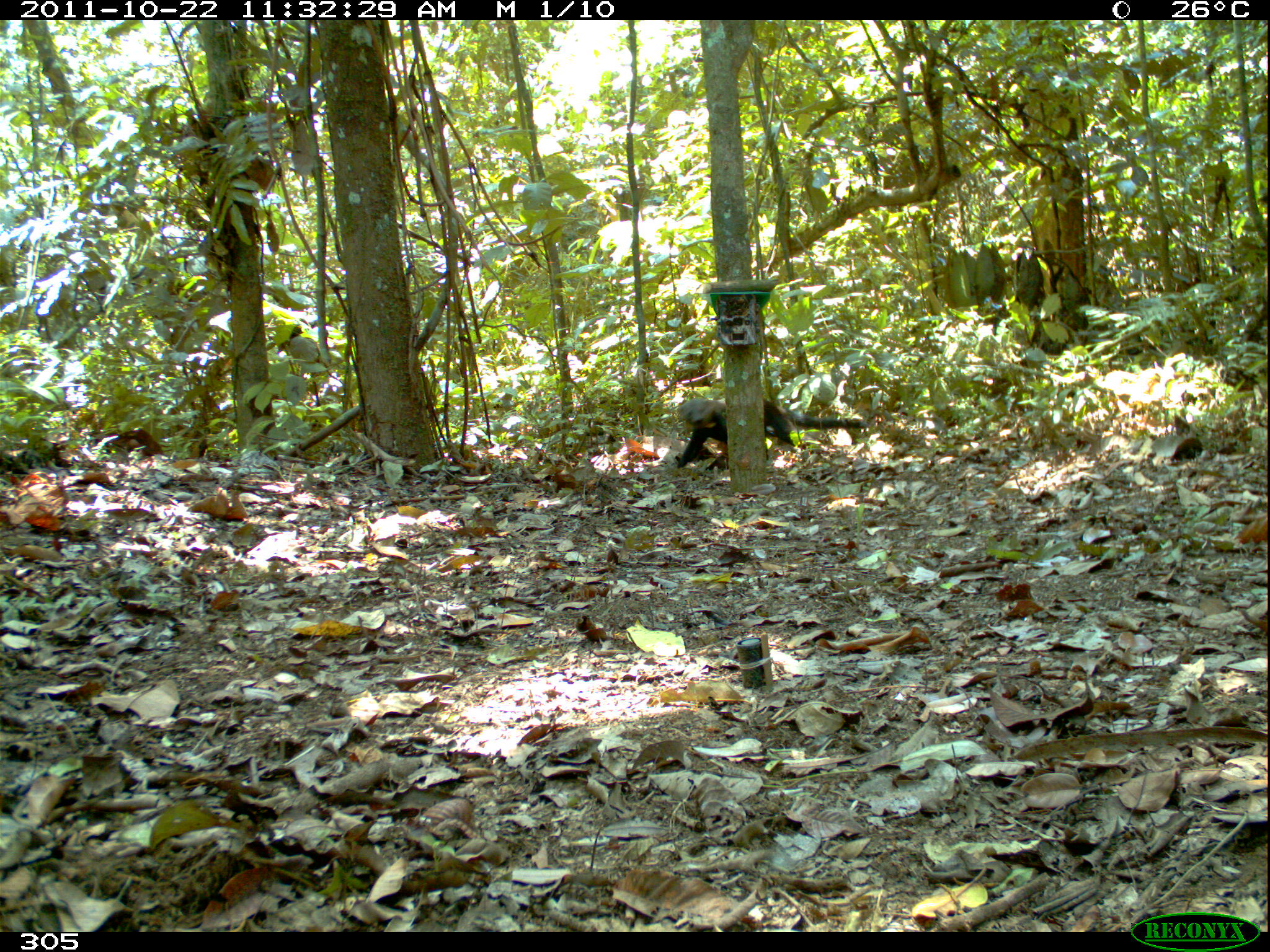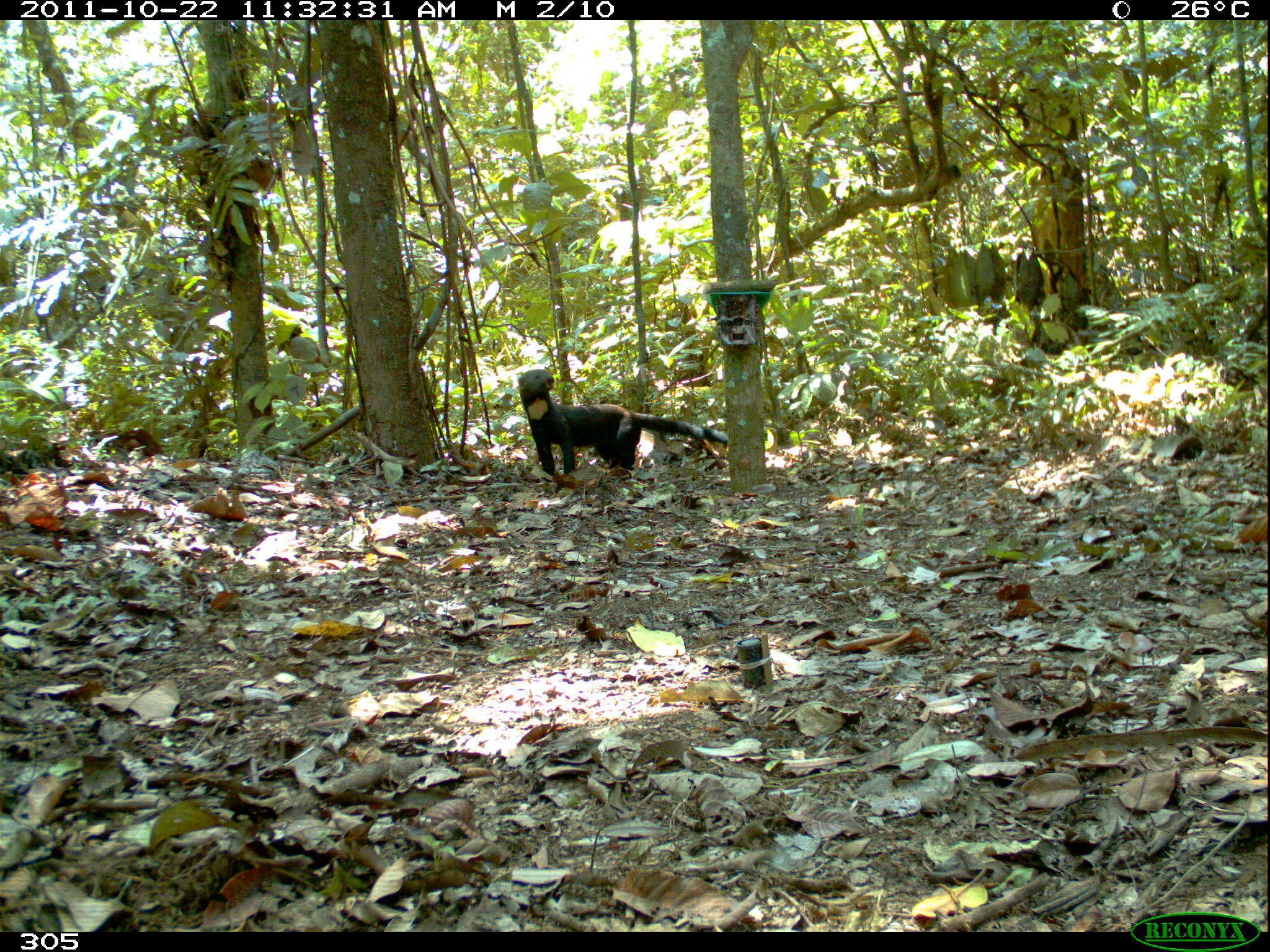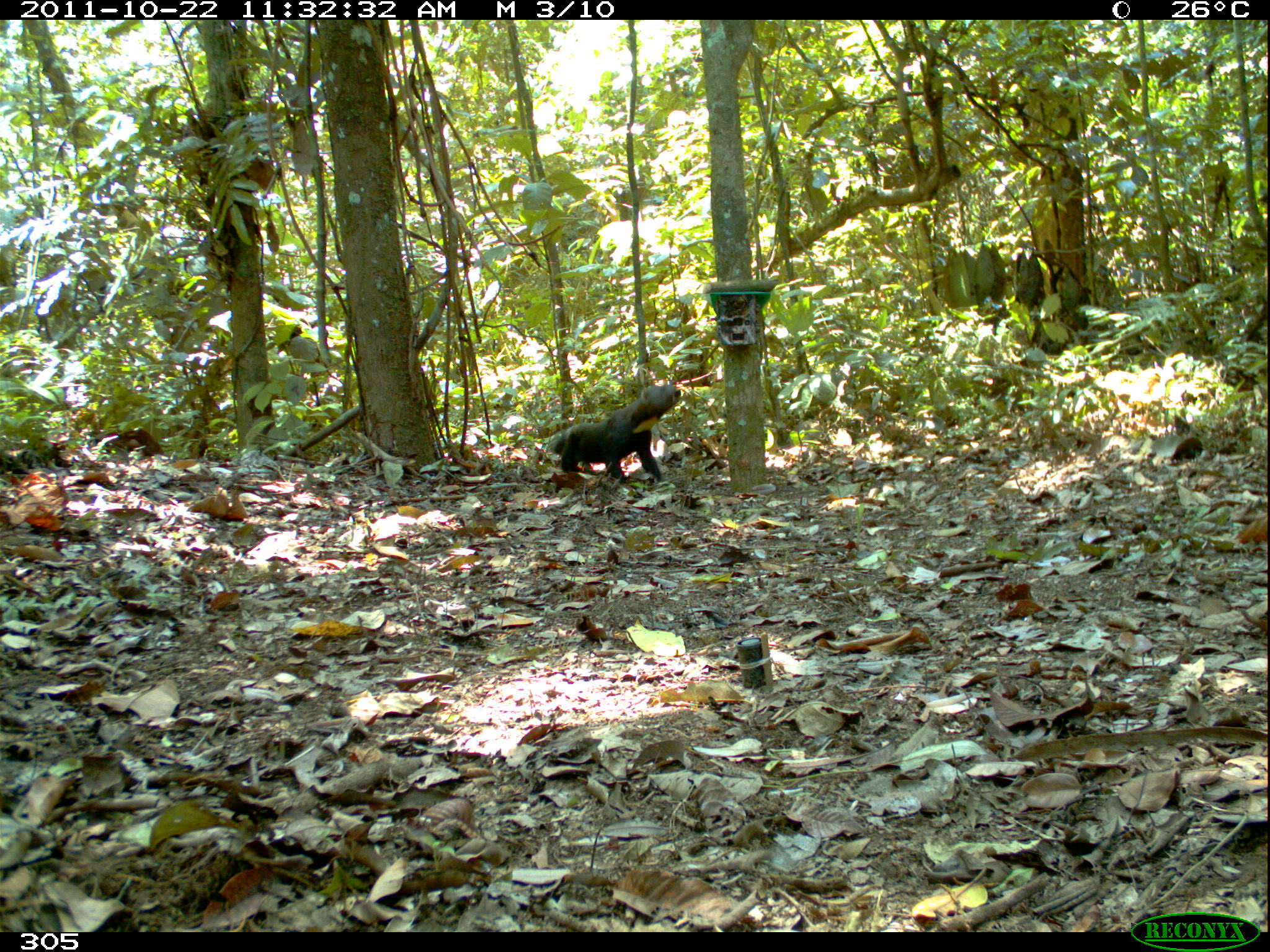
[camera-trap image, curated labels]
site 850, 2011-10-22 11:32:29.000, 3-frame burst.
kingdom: Animalia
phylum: Chordata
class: Mammalia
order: Carnivora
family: Mustelidae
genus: Eira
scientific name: Eira barbara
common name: tayra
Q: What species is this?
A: Eira barbara (tayra).